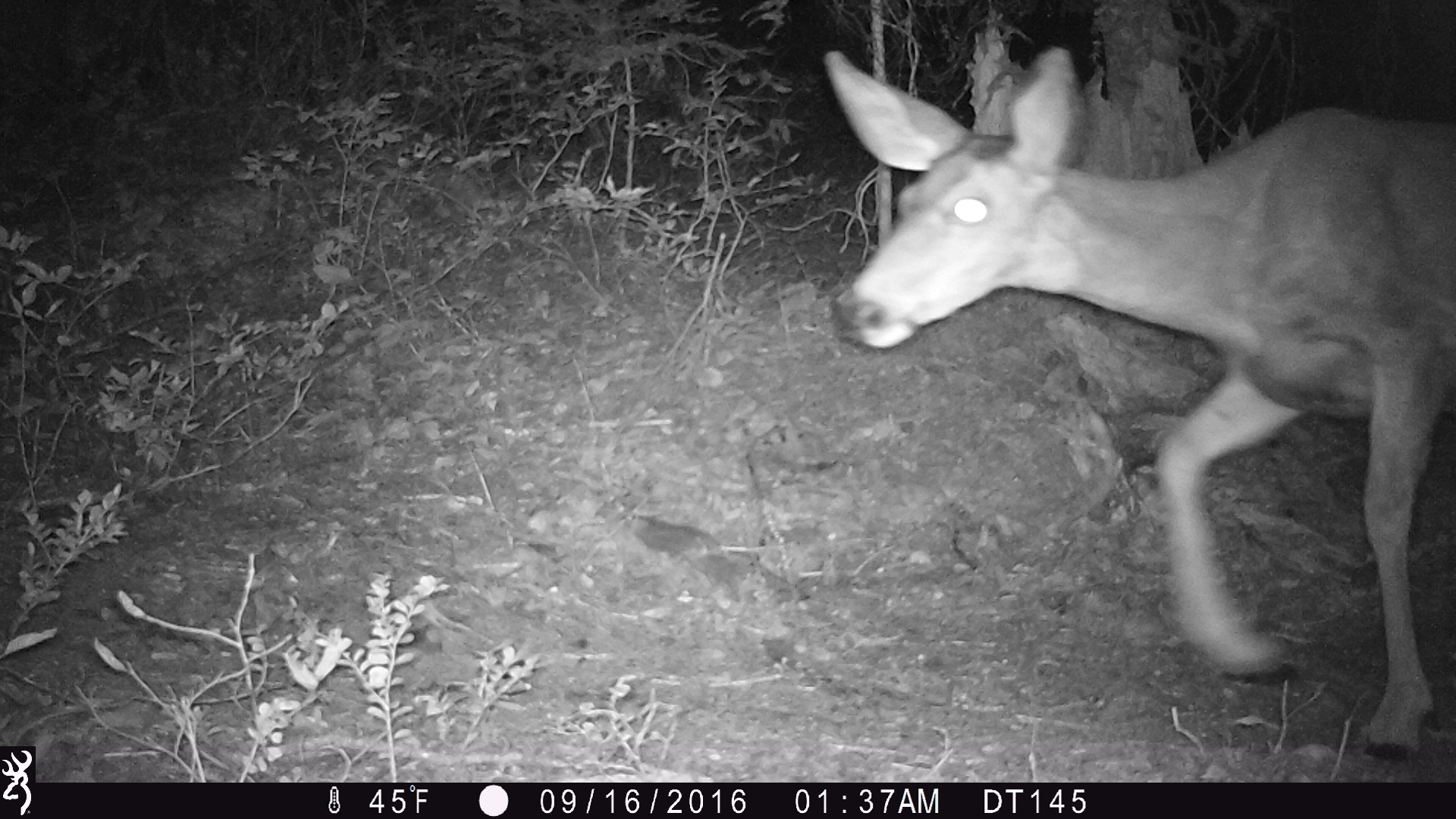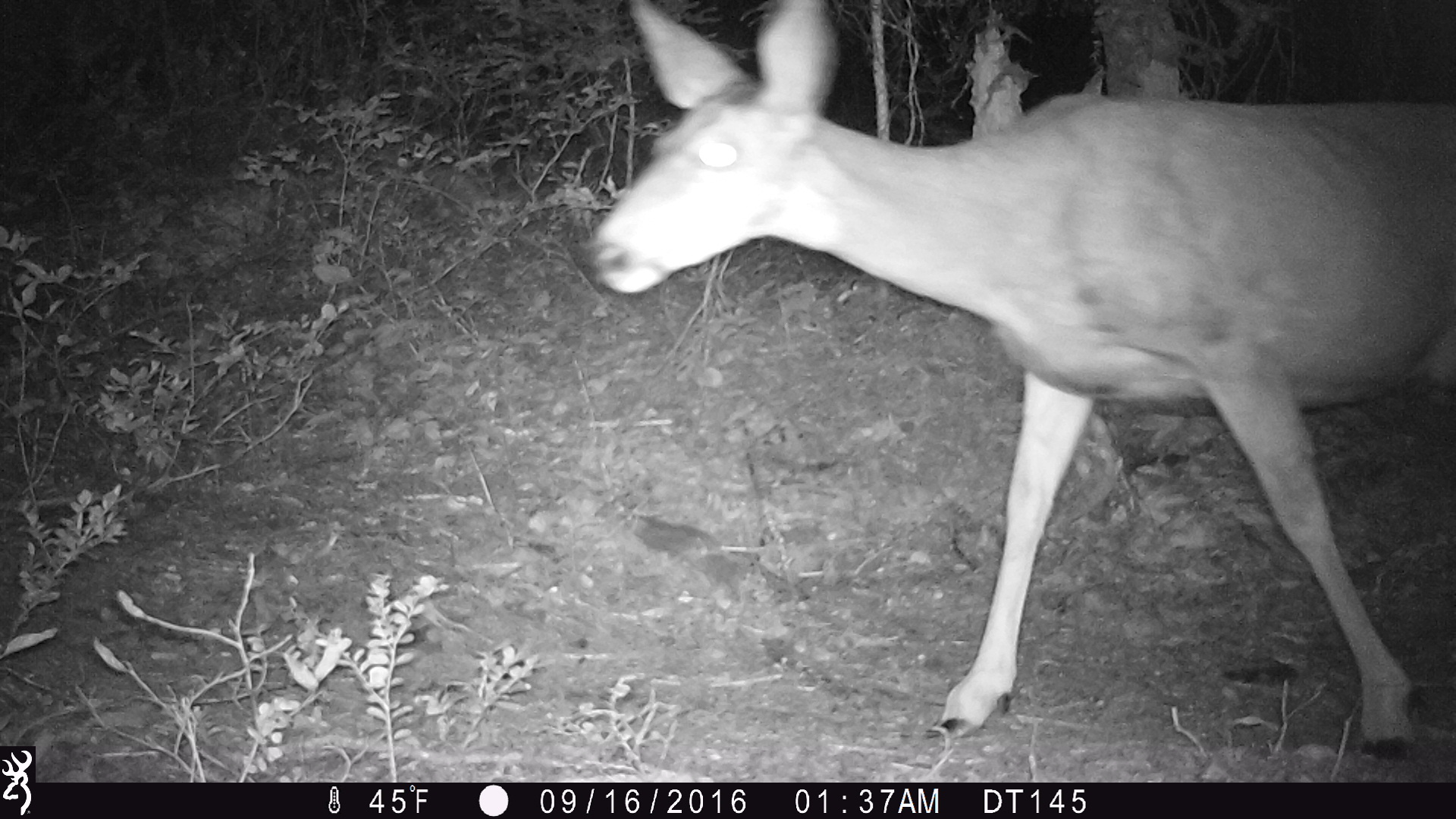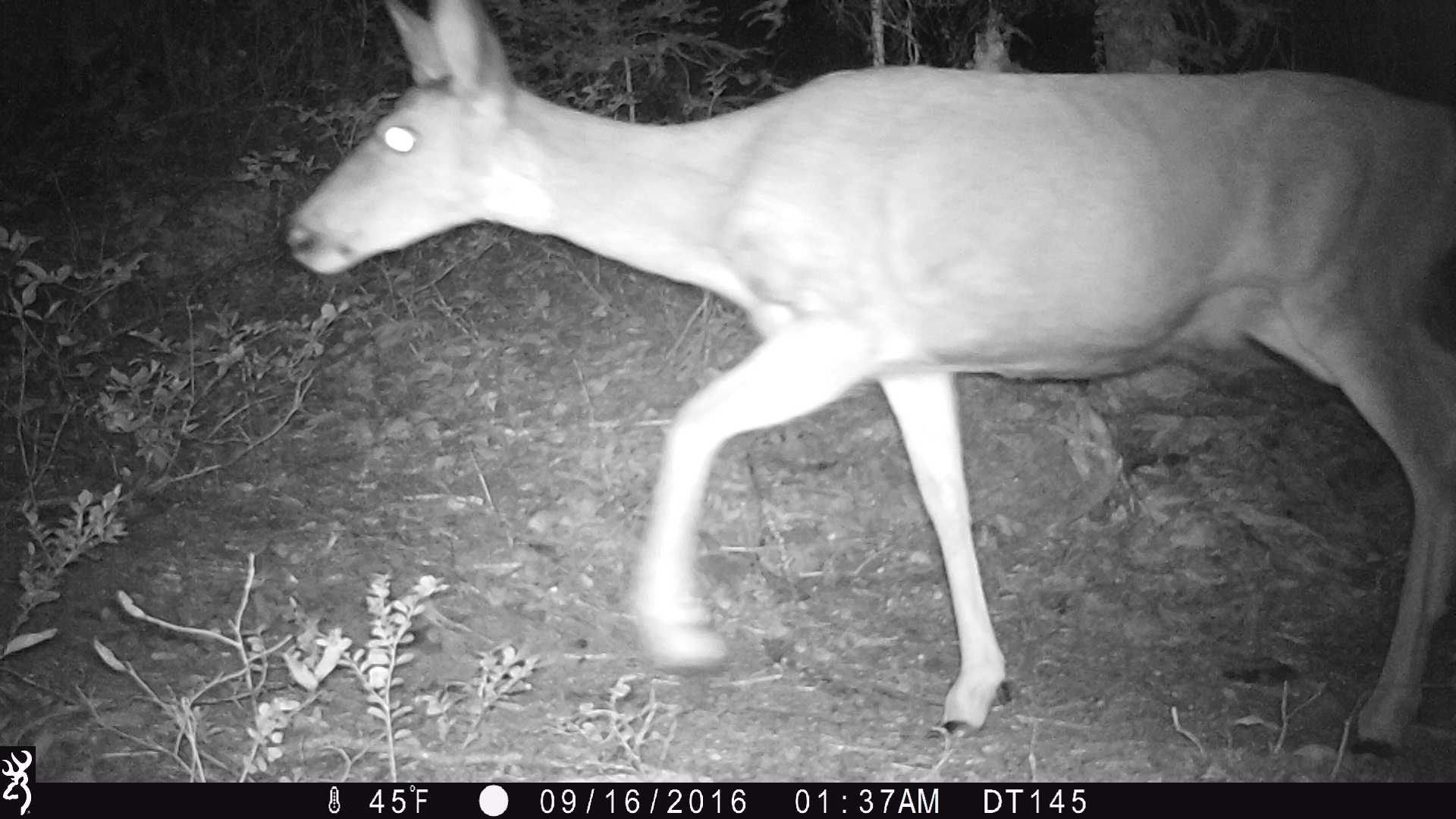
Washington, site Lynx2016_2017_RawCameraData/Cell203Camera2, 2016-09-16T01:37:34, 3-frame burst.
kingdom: Animalia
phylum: Chordata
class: Mammalia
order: Artiodactyla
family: Cervidae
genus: Odocoileus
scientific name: Odocoileus hemionus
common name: mule deer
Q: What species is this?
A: Odocoileus hemionus (mule deer).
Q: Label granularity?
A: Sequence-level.